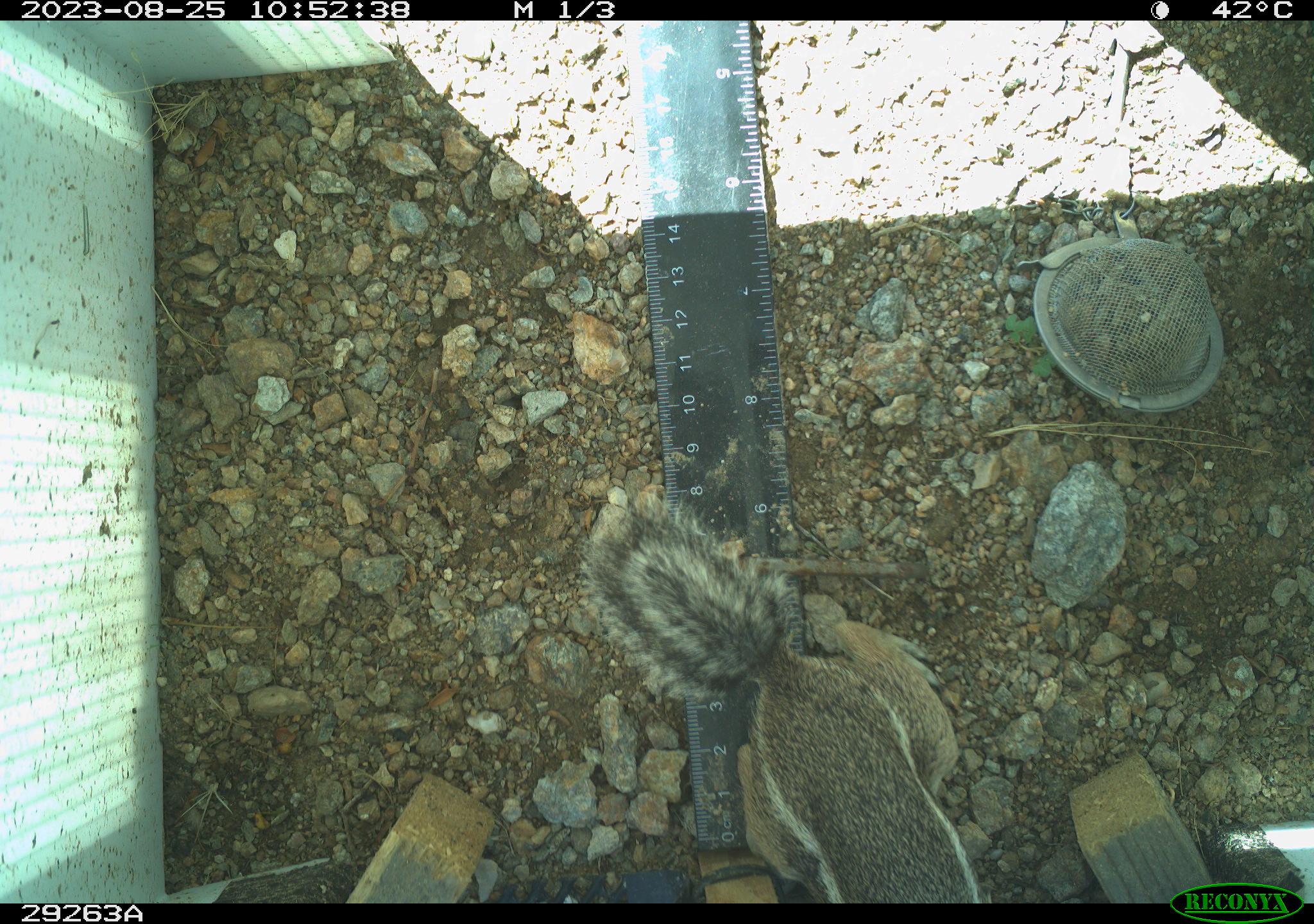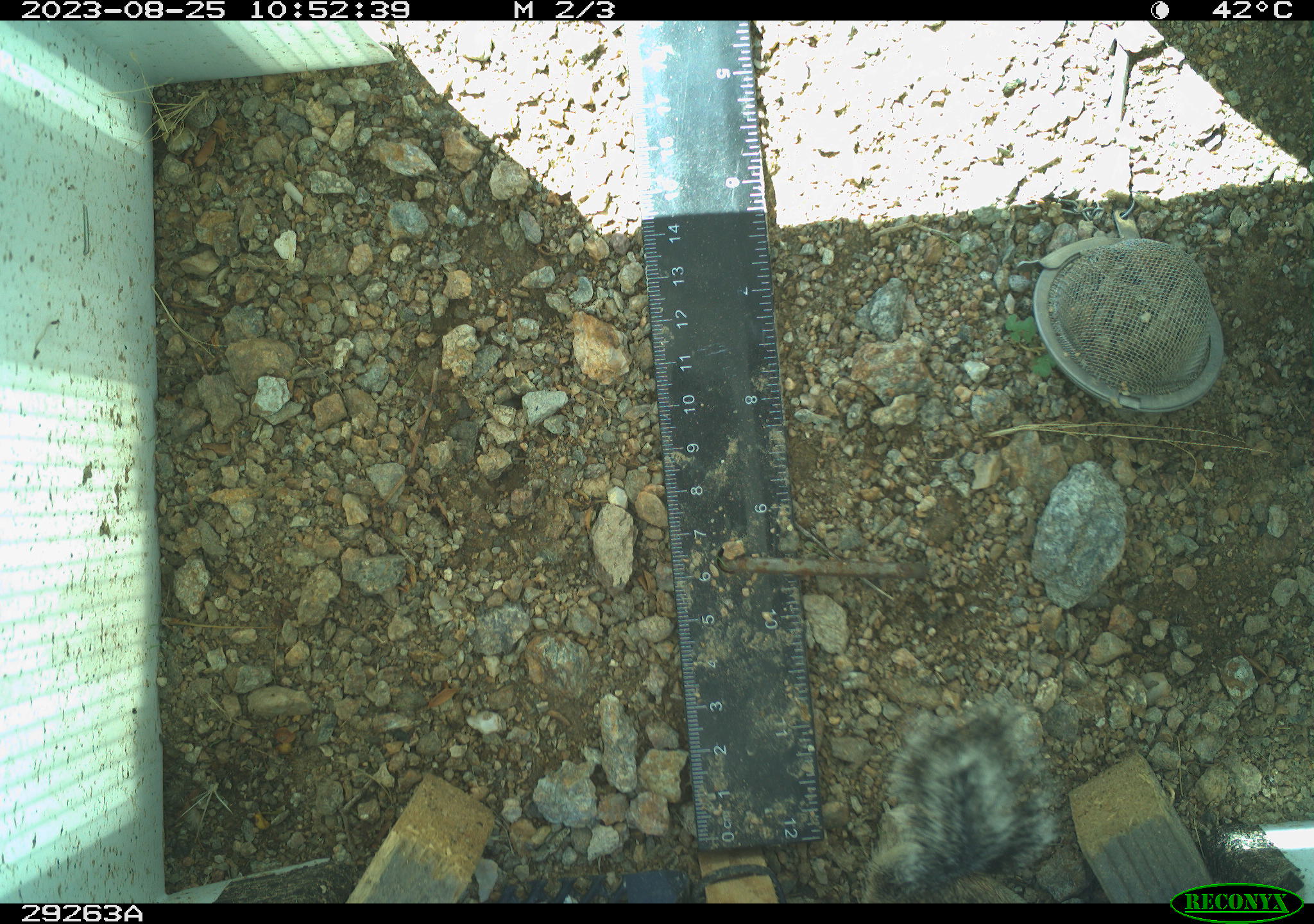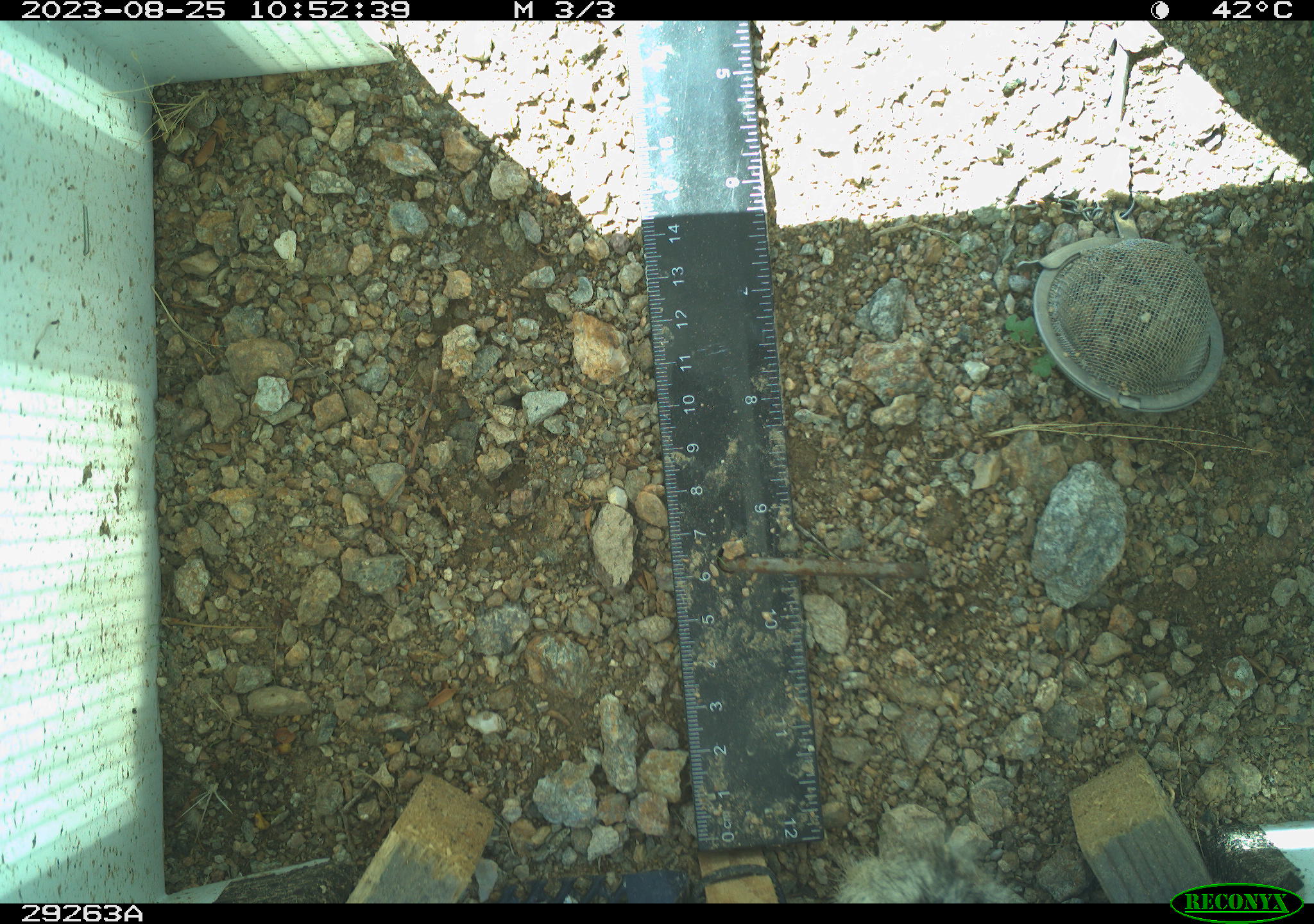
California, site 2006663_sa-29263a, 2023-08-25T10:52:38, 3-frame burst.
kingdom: Animalia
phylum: Chordata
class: Mammalia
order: Rodentia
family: Sciuridae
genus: Ammospermophilus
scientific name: Ammospermophilus leucurus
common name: white-tailed antelope squirrel